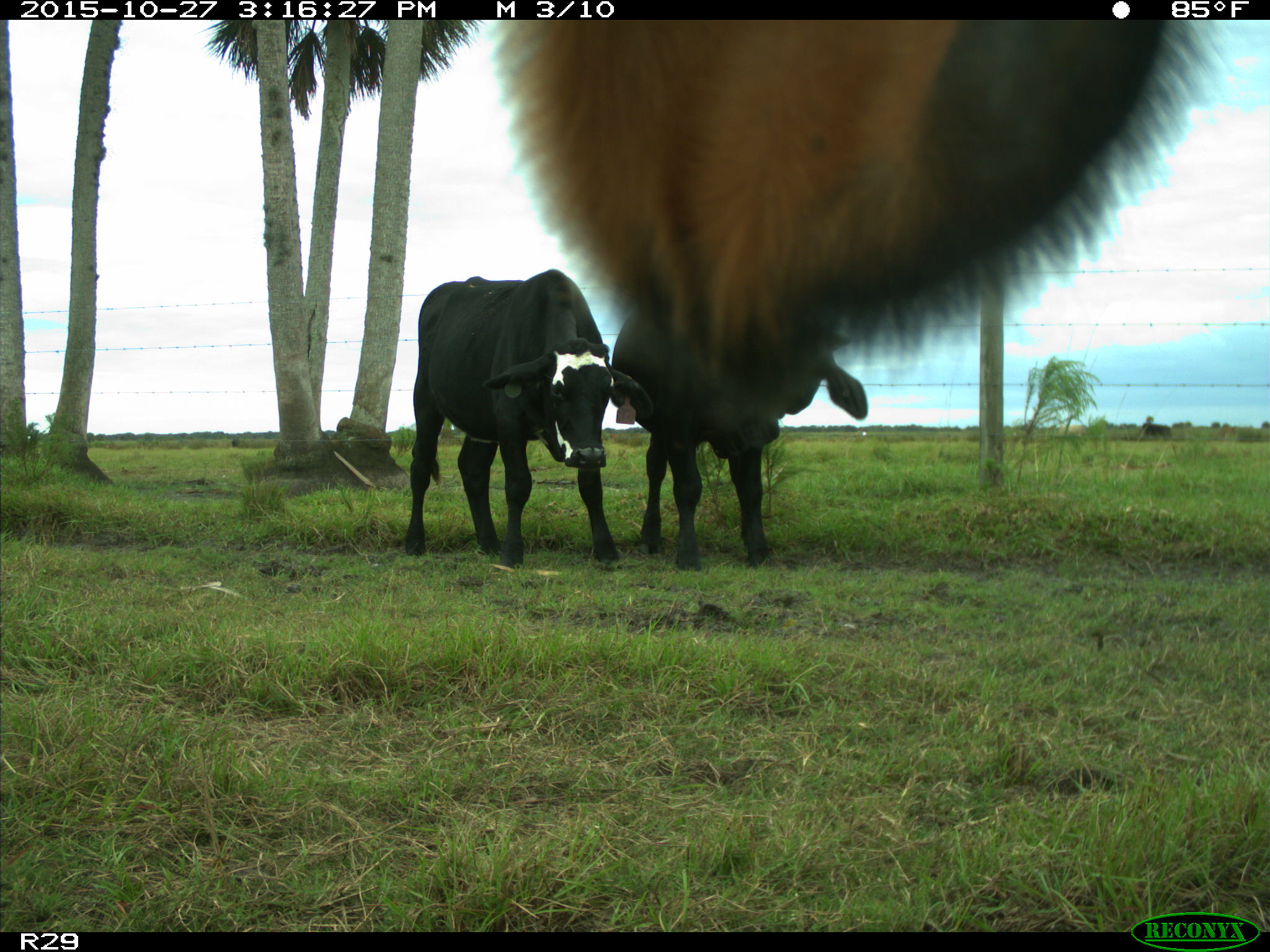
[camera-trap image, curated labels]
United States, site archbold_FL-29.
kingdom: Animalia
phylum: Chordata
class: Mammalia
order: Artiodactyla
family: Bovidae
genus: Bos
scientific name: Bos taurus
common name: domestic cow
Bos taurus (domestic cow).